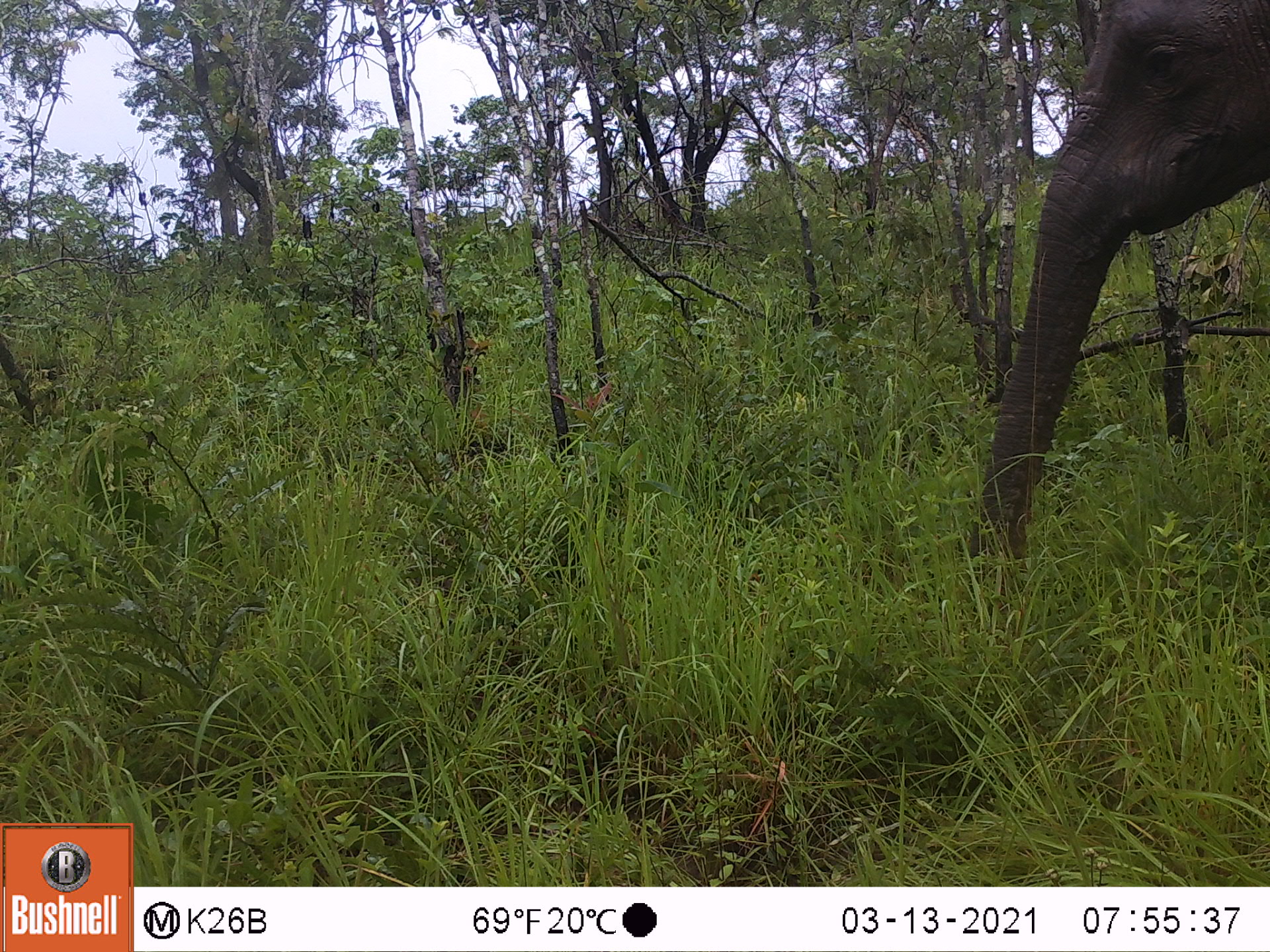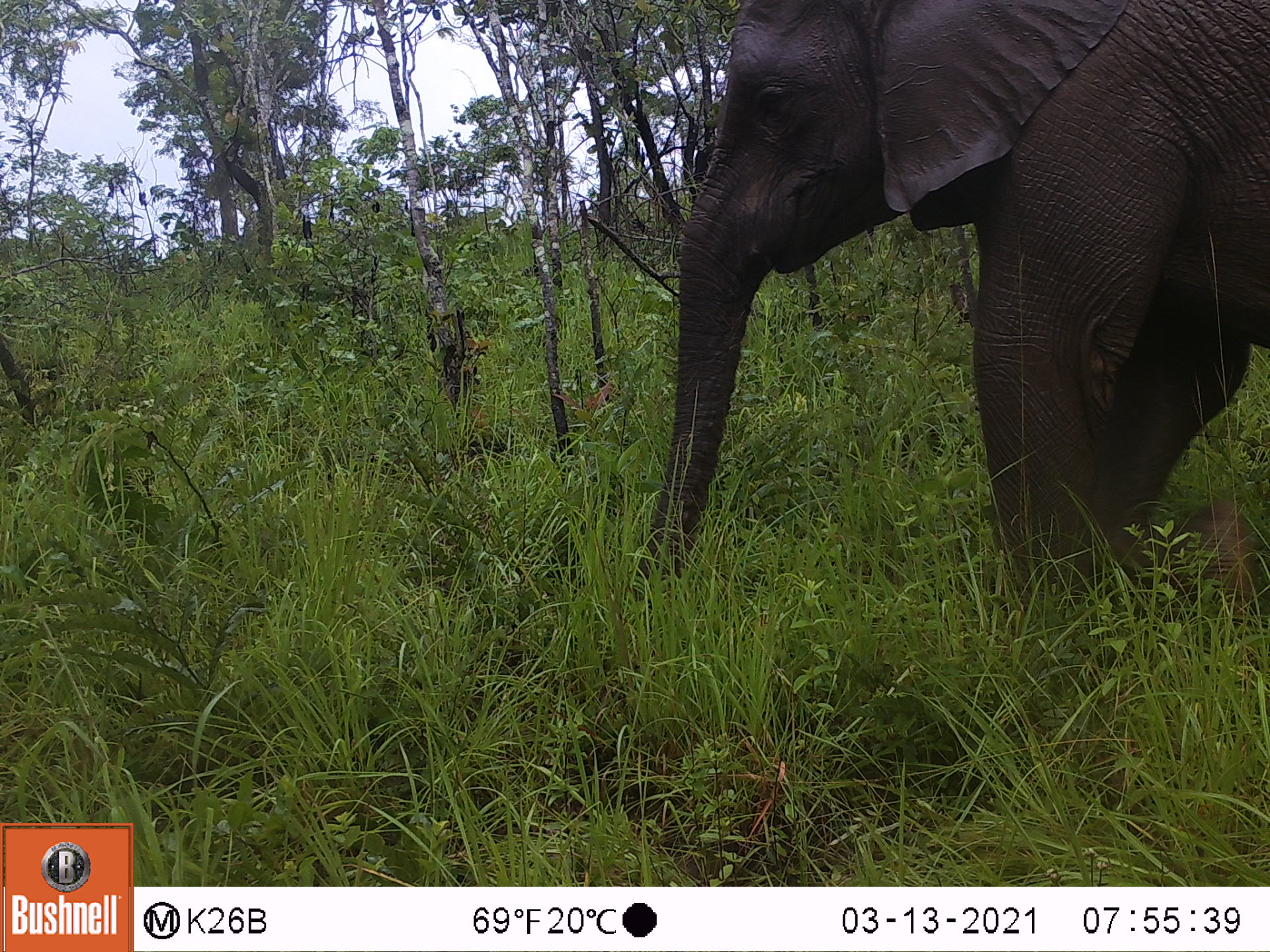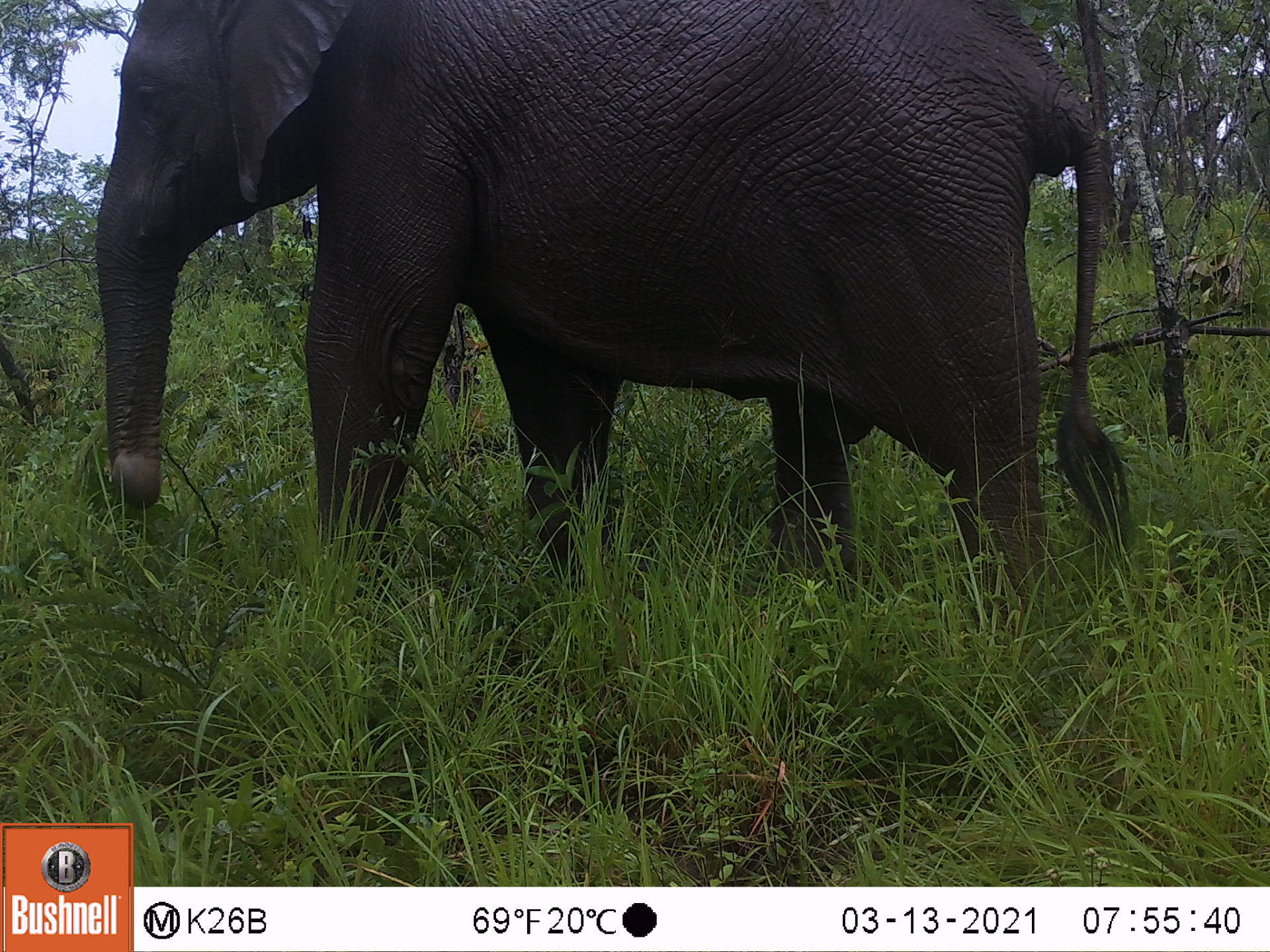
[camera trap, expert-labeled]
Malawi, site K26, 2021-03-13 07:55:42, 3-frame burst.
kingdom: Animalia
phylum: Chordata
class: Mammalia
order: Proboscidea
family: Elephantidae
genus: Loxodonta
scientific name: Loxodonta africana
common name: african savanna elephant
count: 1